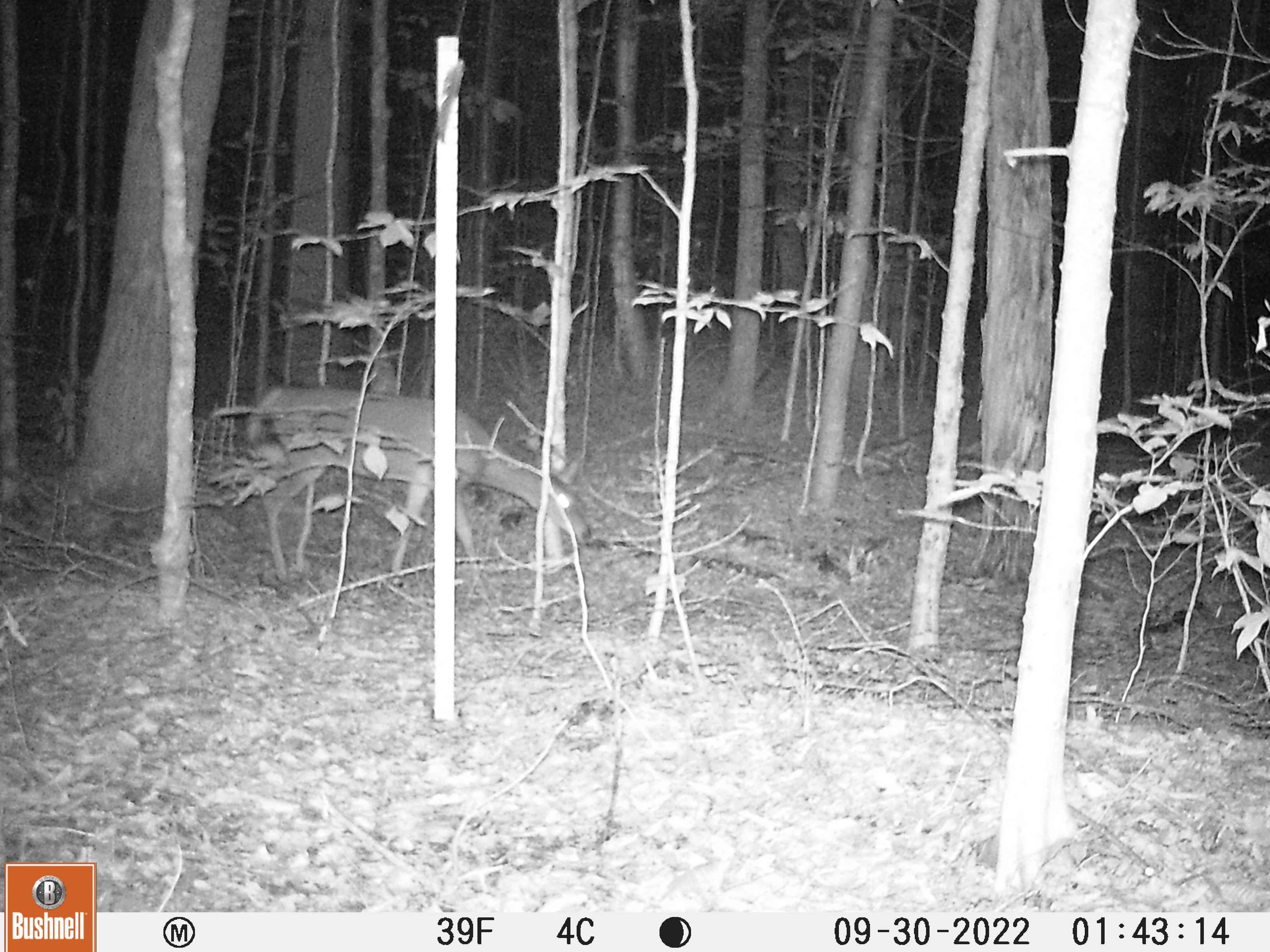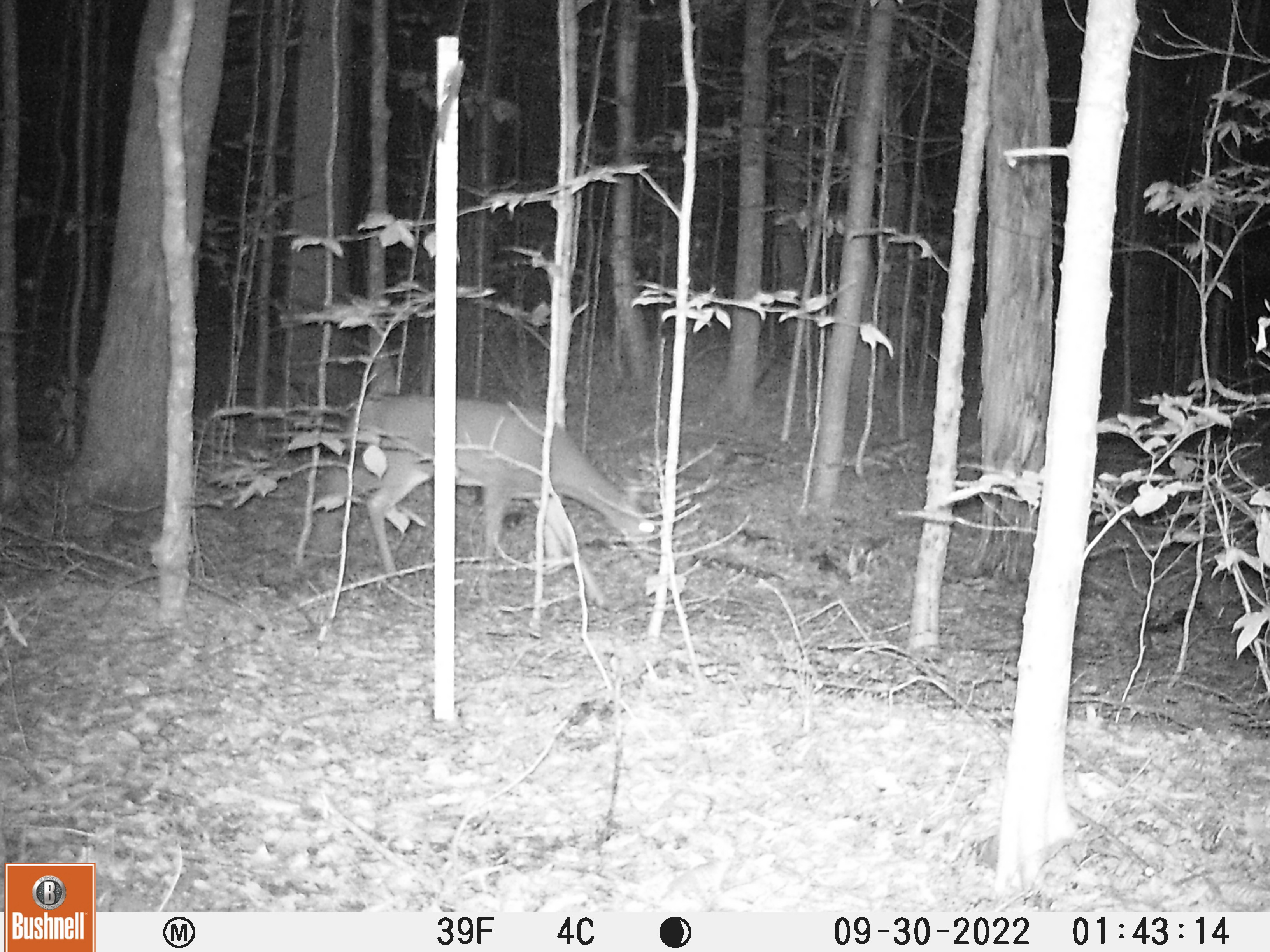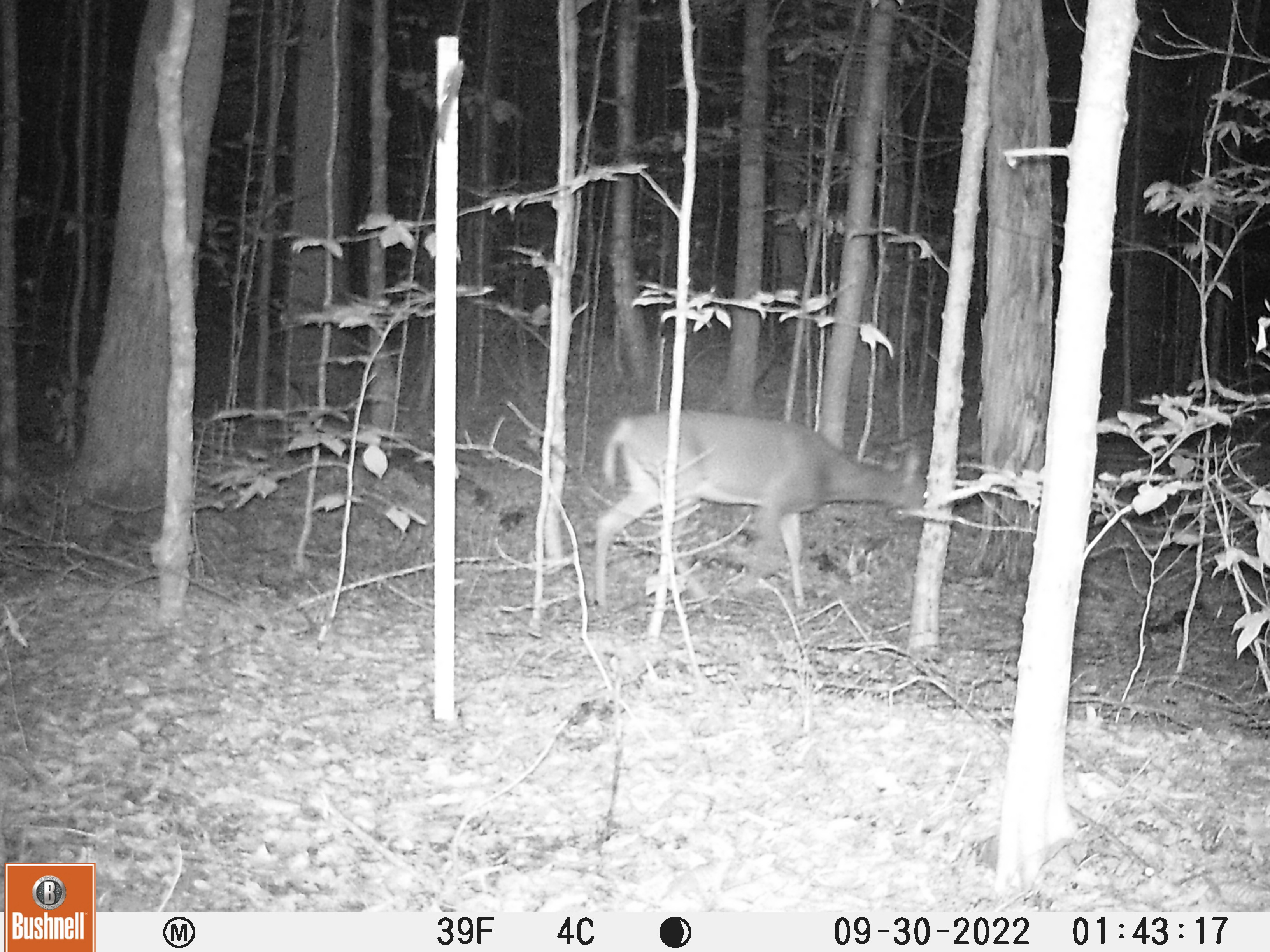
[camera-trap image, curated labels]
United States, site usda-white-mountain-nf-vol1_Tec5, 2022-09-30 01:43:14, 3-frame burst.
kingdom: Animalia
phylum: Chordata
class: Mammalia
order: Artiodactyla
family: Cervidae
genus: Odocoileus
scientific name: Odocoileus virginianus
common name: white-tailed deer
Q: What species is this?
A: White-tailed deer (Odocoileus virginianus).